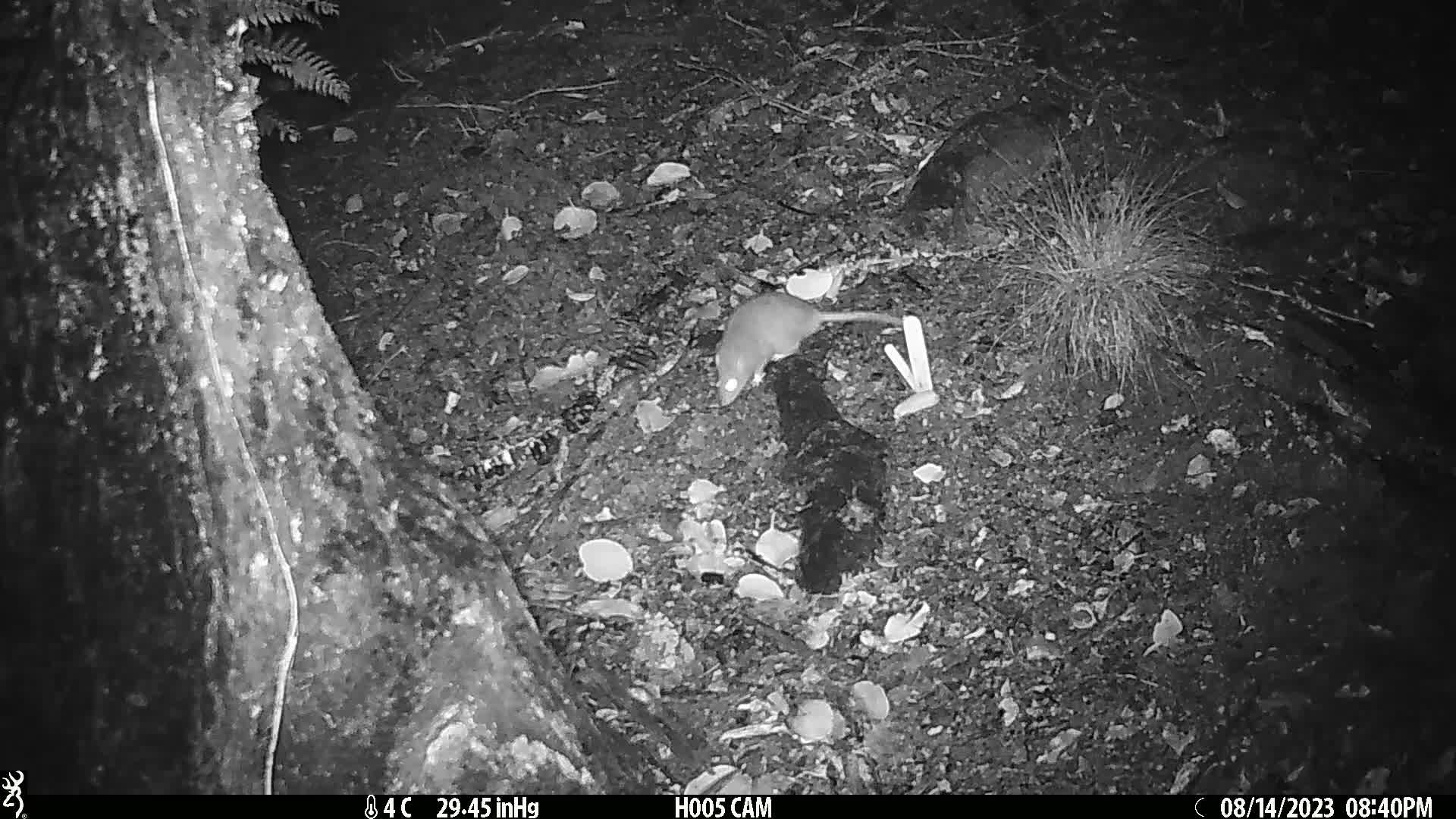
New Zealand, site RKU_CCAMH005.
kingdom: Animalia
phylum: Chordata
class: Mammalia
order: Rodentia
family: Muridae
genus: Rattus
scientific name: Rattus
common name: rat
Rat (Rattus).